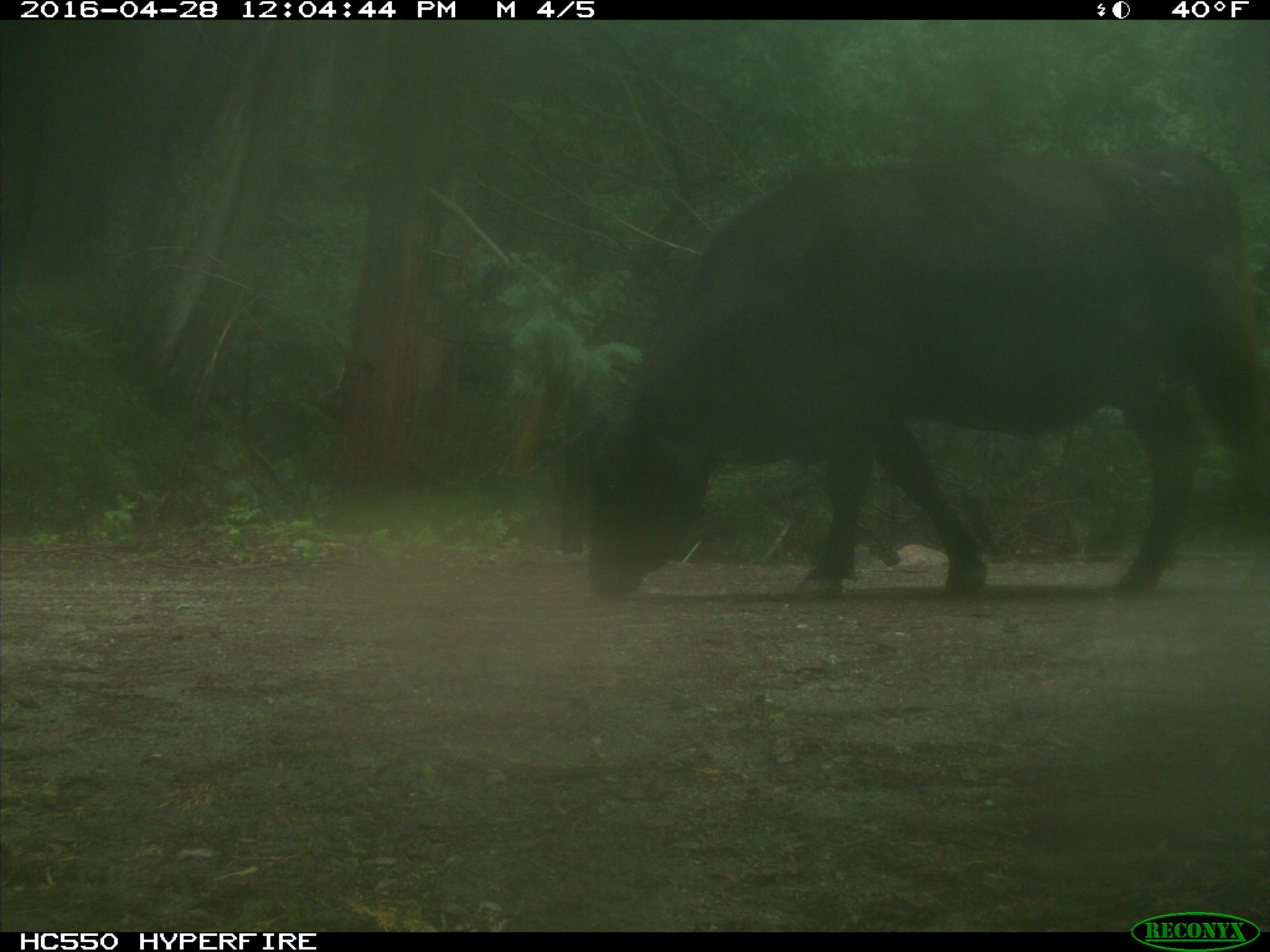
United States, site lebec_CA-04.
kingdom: Animalia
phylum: Chordata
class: Mammalia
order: Artiodactyla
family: Bovidae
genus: Bos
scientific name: Bos taurus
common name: domestic cow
Bos taurus (domestic cow).